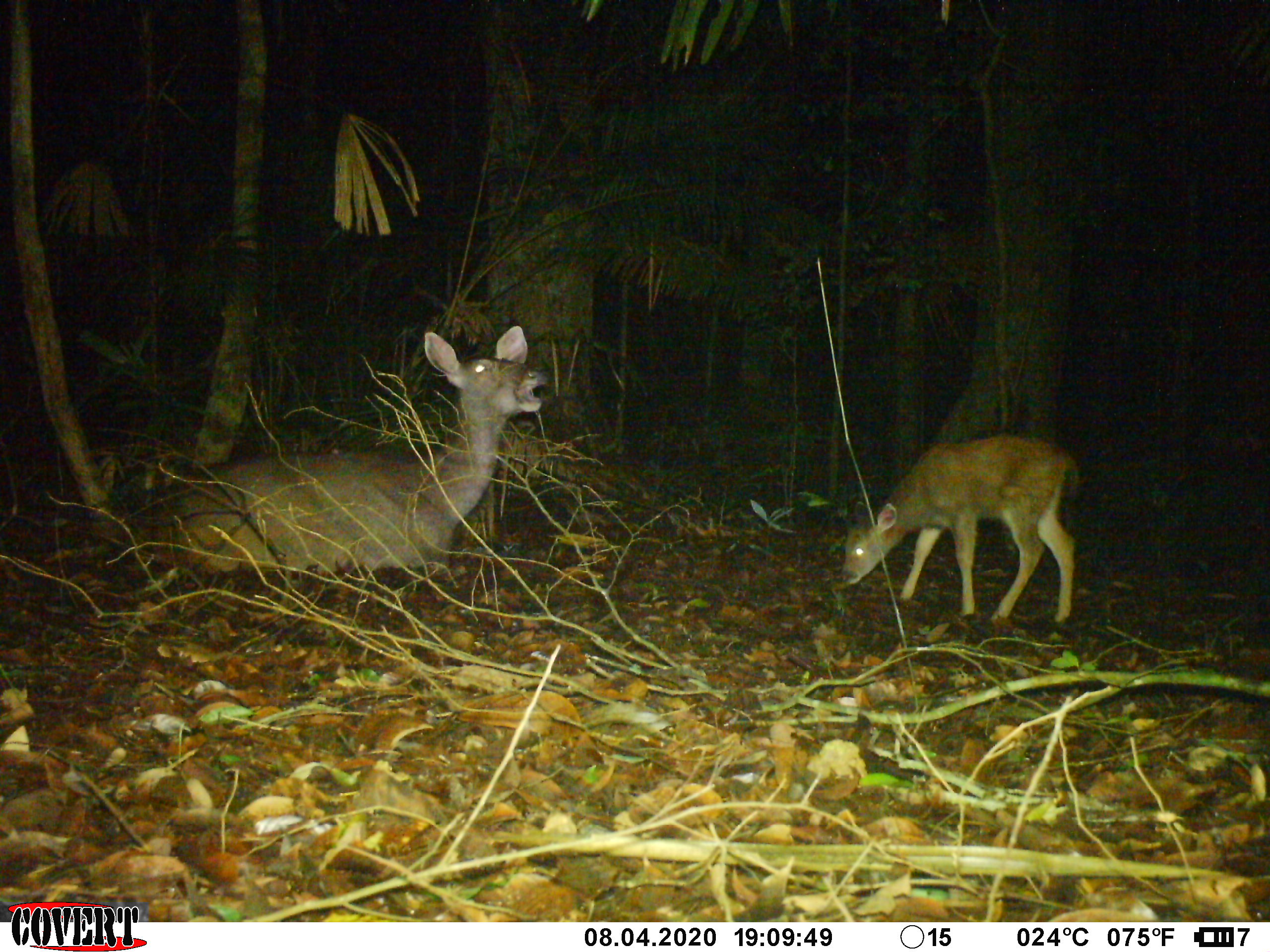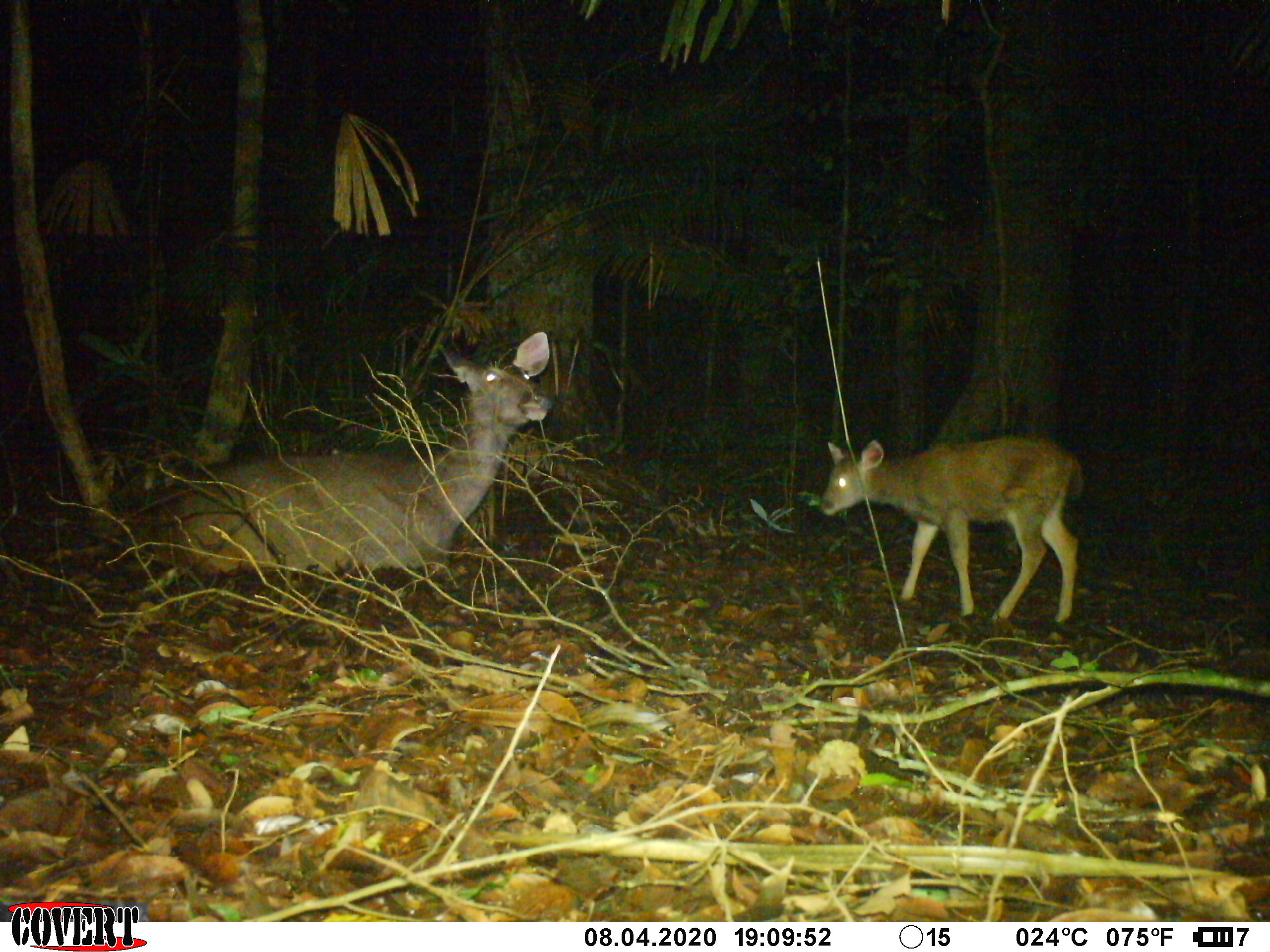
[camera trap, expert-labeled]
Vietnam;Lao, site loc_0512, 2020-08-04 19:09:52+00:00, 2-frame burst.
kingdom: Animalia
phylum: Chordata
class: Mammalia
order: Artiodactyla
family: Cervidae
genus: Rusa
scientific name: Rusa unicolor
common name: sambar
Sambar (Rusa unicolor). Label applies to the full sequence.